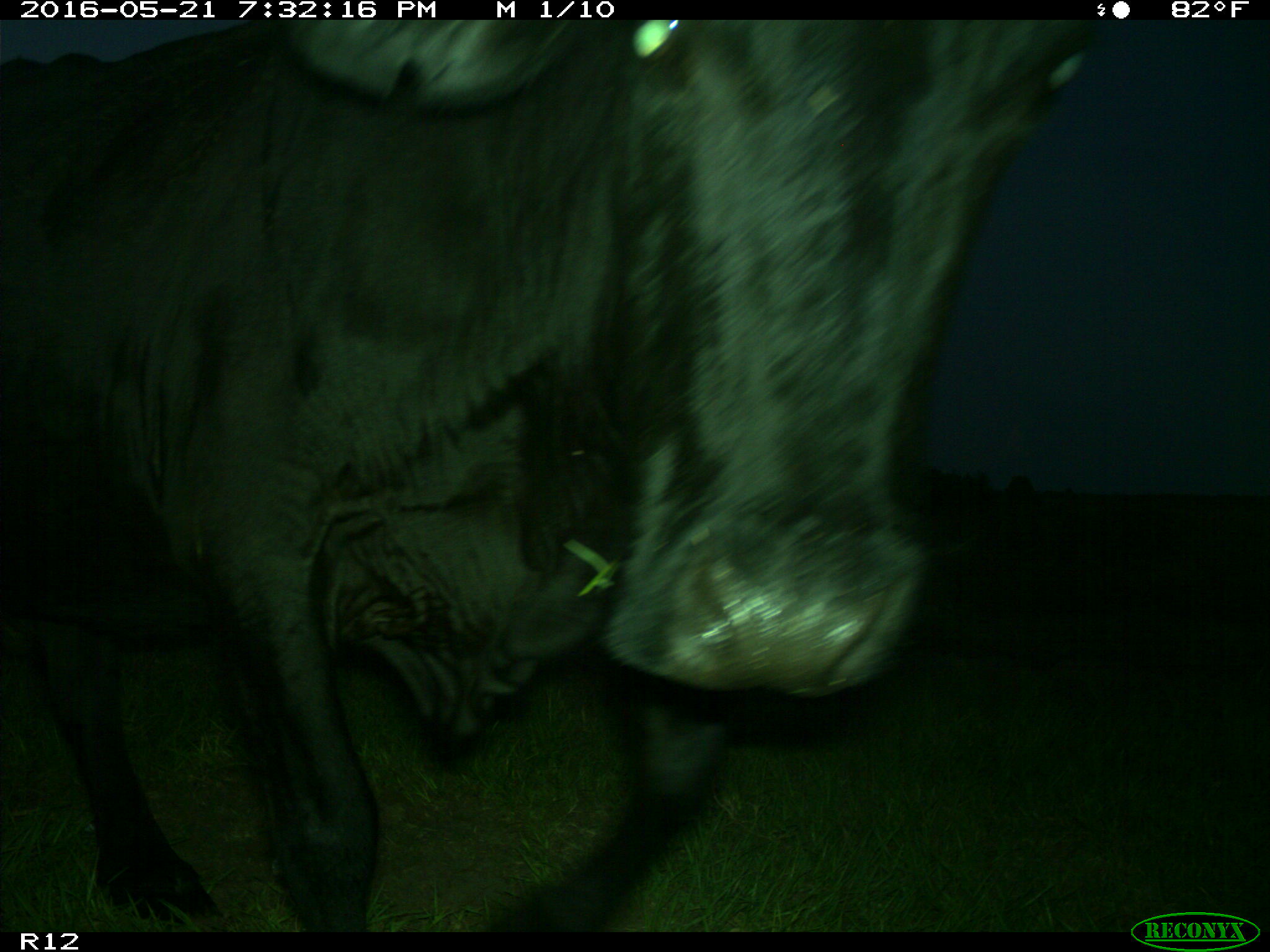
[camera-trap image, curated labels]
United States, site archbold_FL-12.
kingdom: Animalia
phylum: Chordata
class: Mammalia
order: Artiodactyla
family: Bovidae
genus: Bos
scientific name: Bos taurus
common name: domestic cow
Bos taurus (domestic cow).